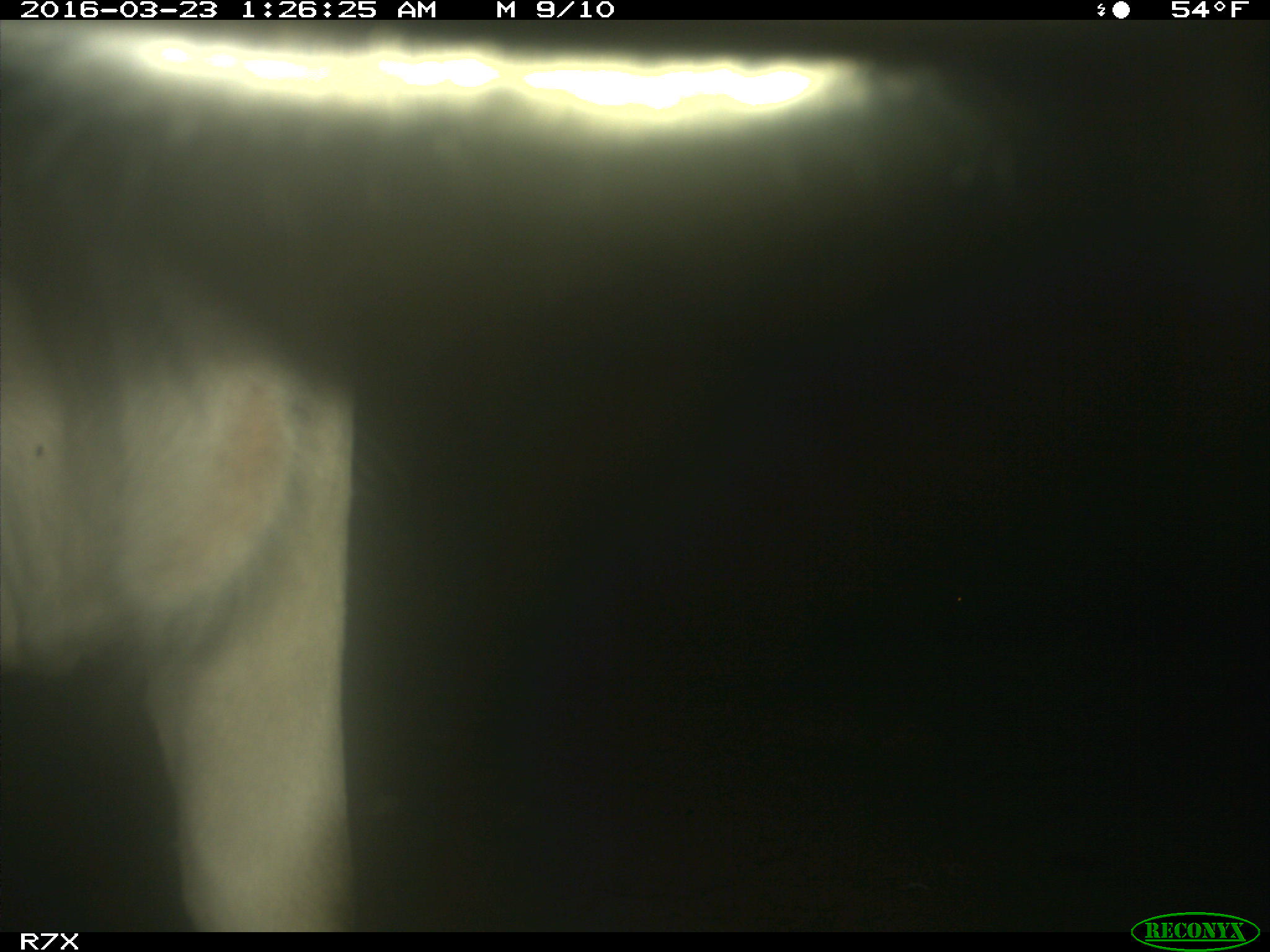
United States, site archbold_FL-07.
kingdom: Animalia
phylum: Chordata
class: Mammalia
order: Artiodactyla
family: Bovidae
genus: Bos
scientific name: Bos taurus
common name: domestic cow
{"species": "Bos taurus (domestic cow)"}